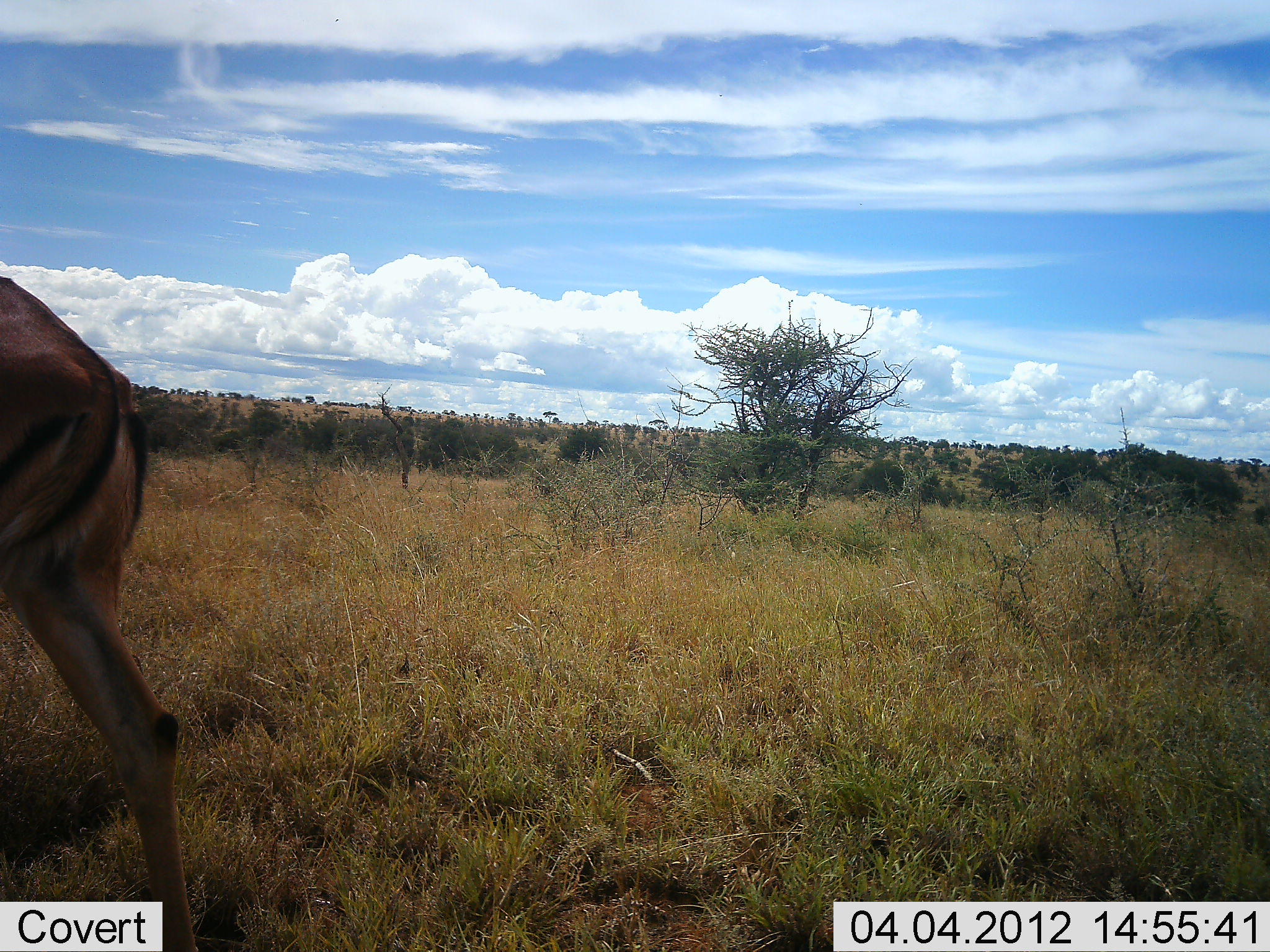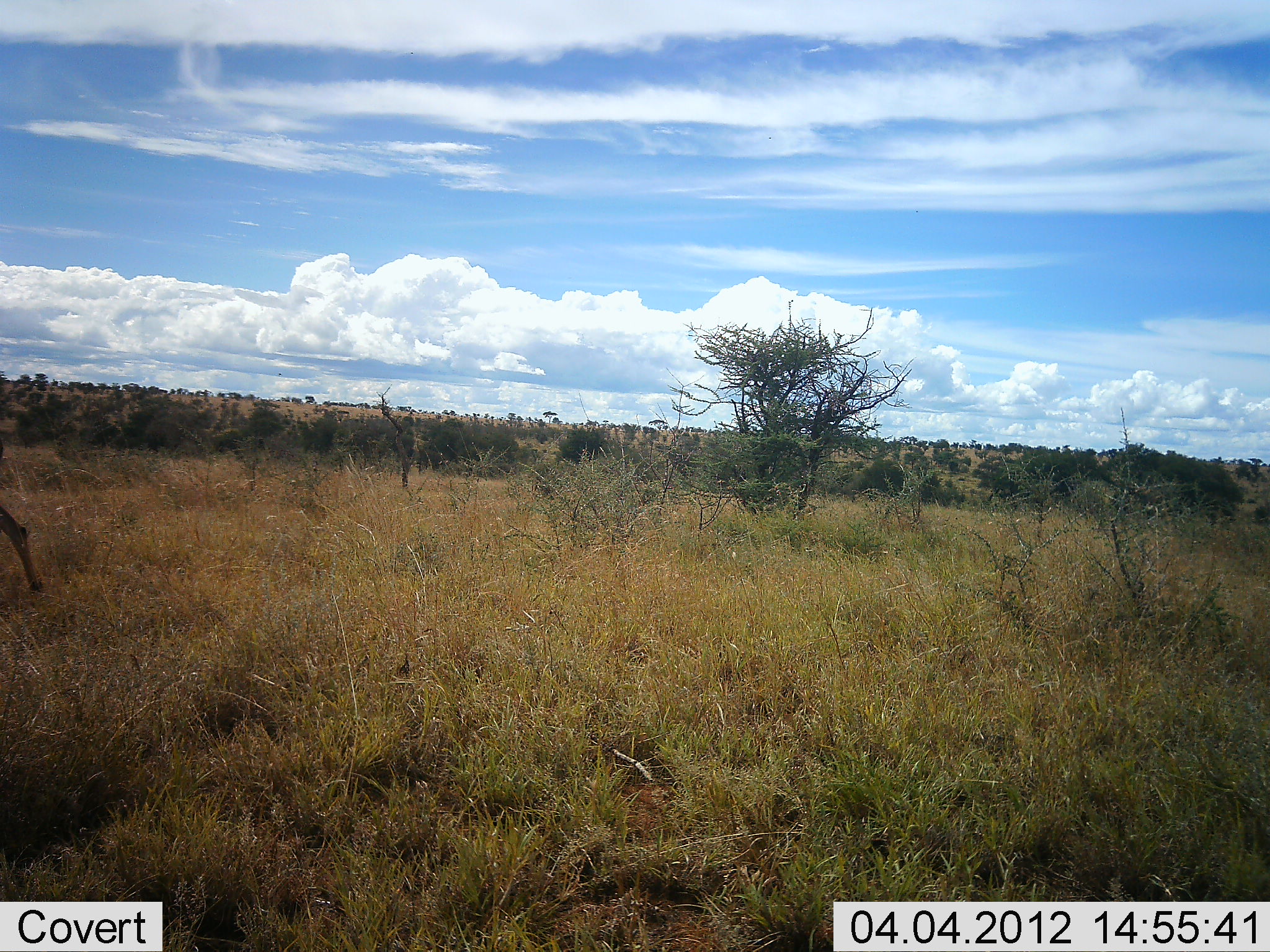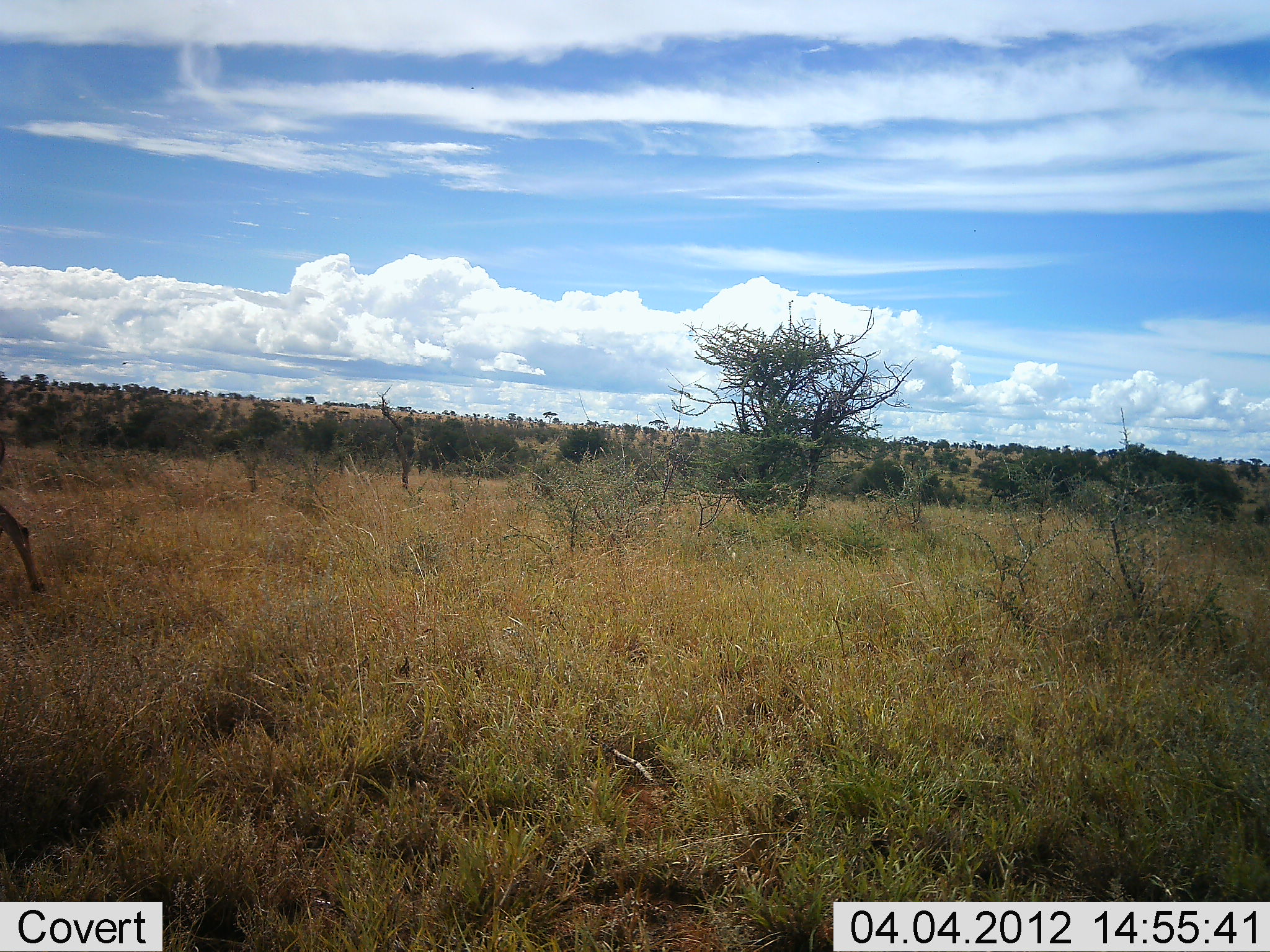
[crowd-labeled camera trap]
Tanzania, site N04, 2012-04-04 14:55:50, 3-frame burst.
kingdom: Animalia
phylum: Chordata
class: Mammalia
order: Artiodactyla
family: Bovidae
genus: Aepyceros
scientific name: Aepyceros melampus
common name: impala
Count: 2.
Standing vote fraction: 33%.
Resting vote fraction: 0%.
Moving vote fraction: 94%.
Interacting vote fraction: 0%.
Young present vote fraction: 0%.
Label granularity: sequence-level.